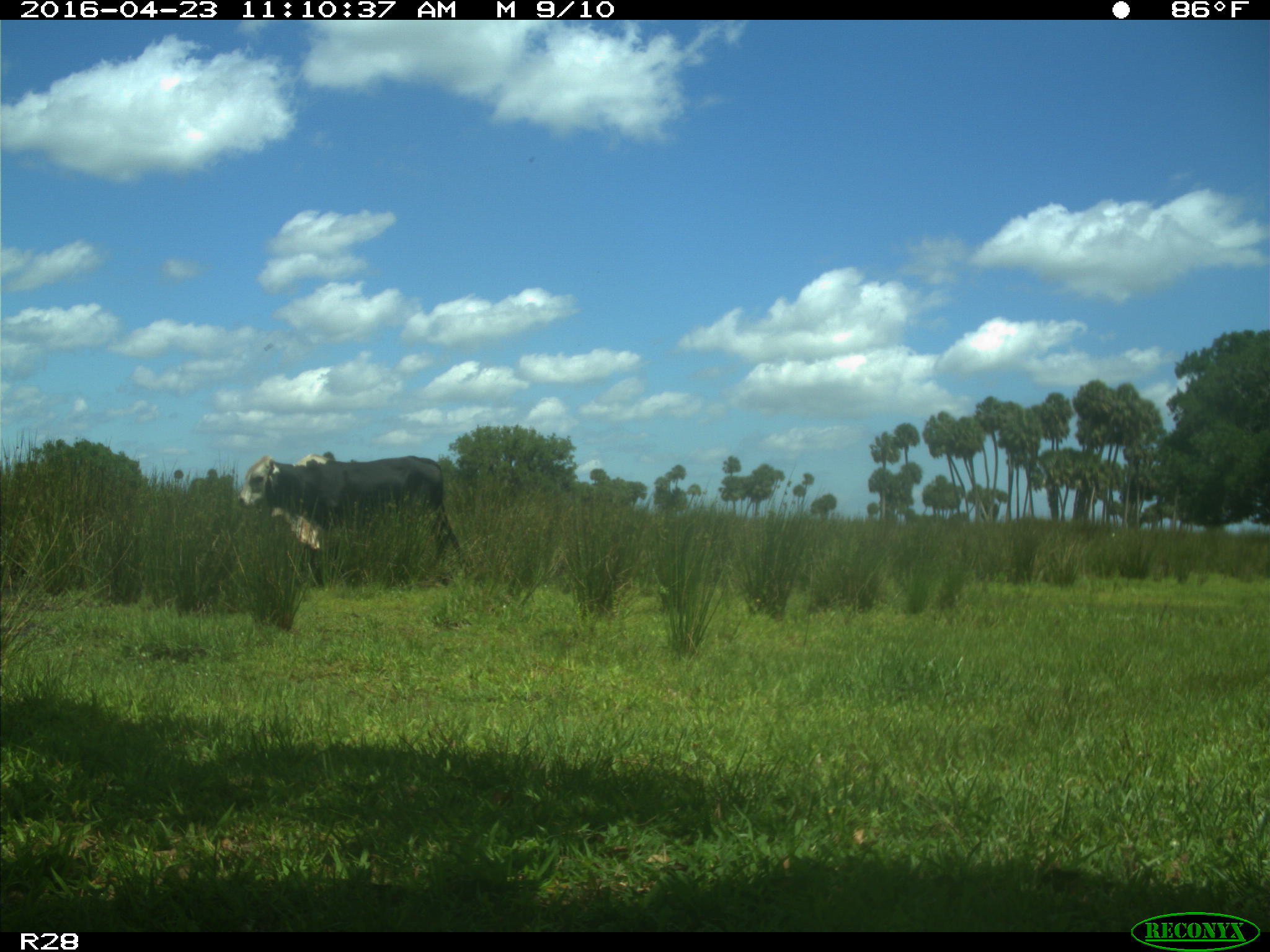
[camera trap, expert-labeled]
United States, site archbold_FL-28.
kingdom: Animalia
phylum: Chordata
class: Mammalia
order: Artiodactyla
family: Bovidae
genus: Bos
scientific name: Bos taurus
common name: domestic cow